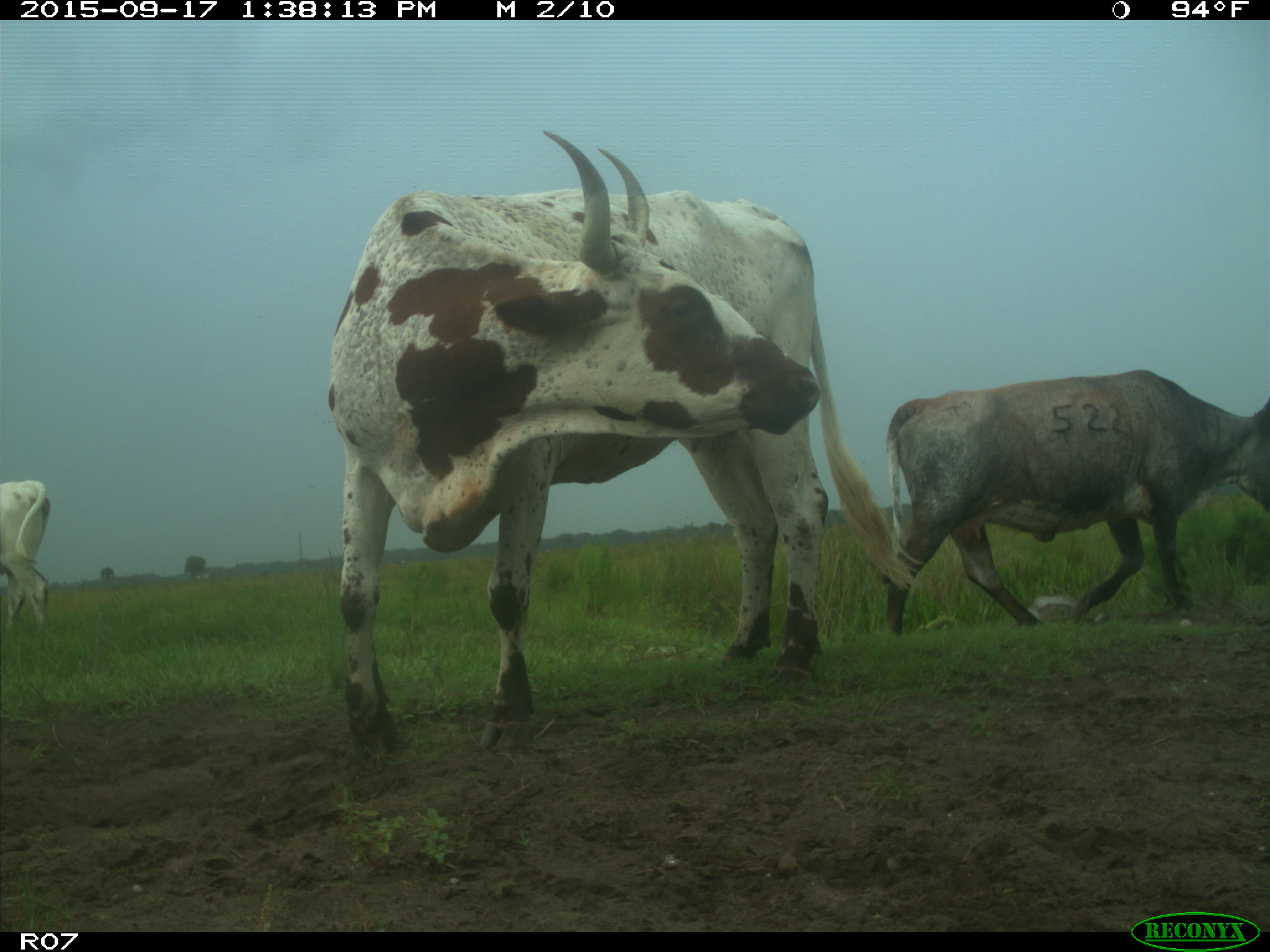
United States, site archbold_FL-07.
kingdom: Animalia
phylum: Chordata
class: Mammalia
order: Artiodactyla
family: Bovidae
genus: Bos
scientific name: Bos taurus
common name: domestic cow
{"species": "Bos taurus (domestic cow)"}